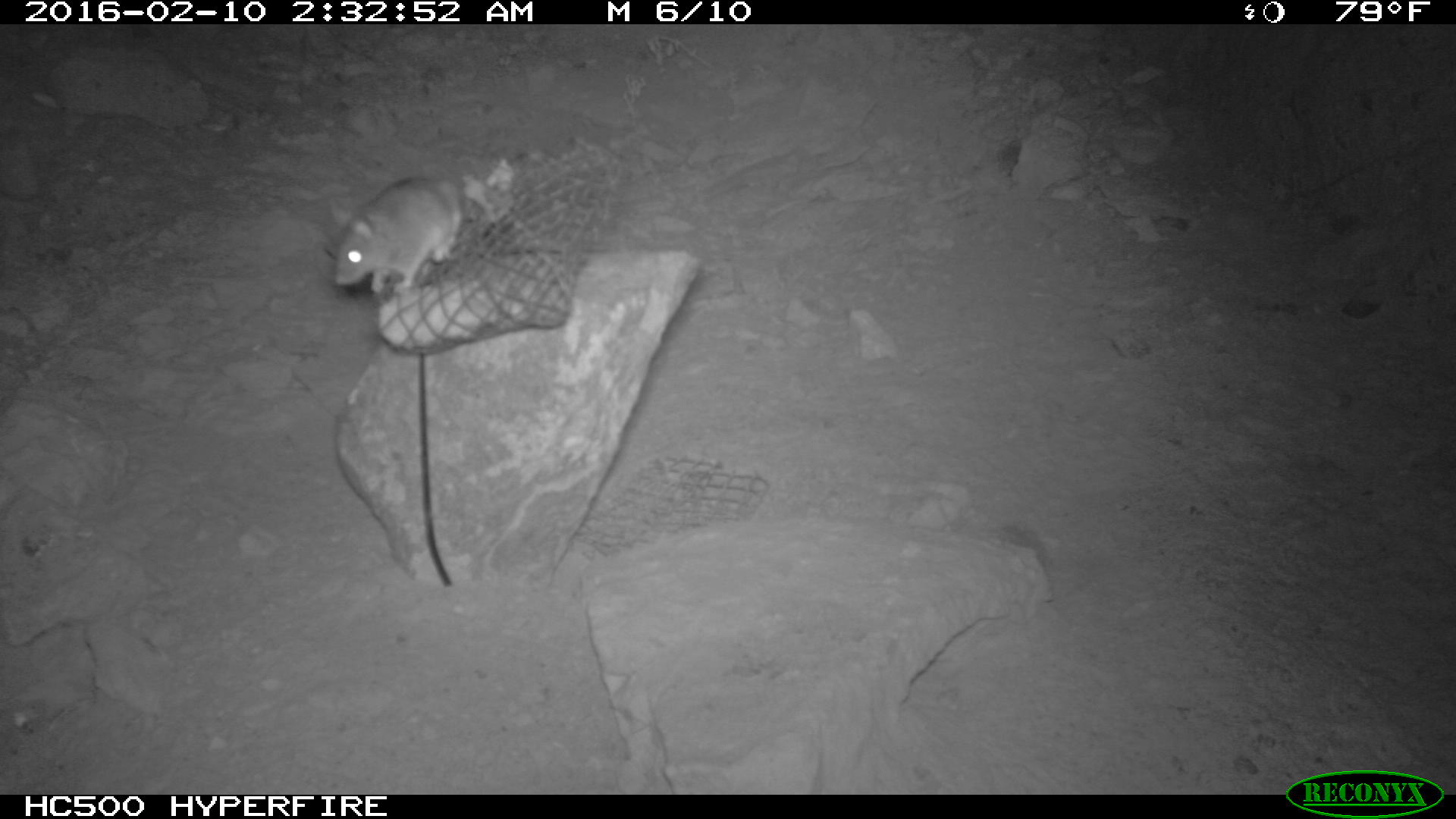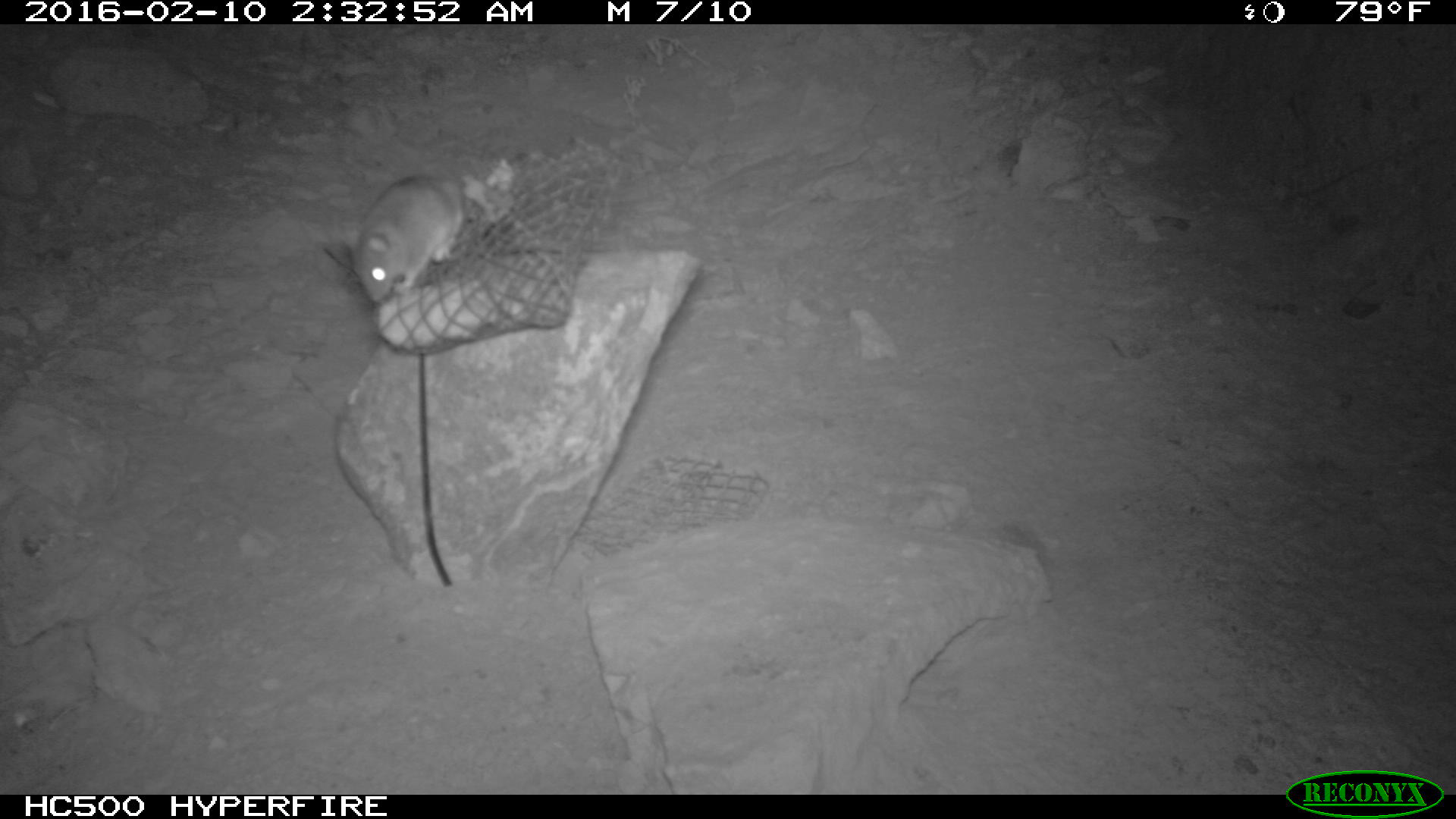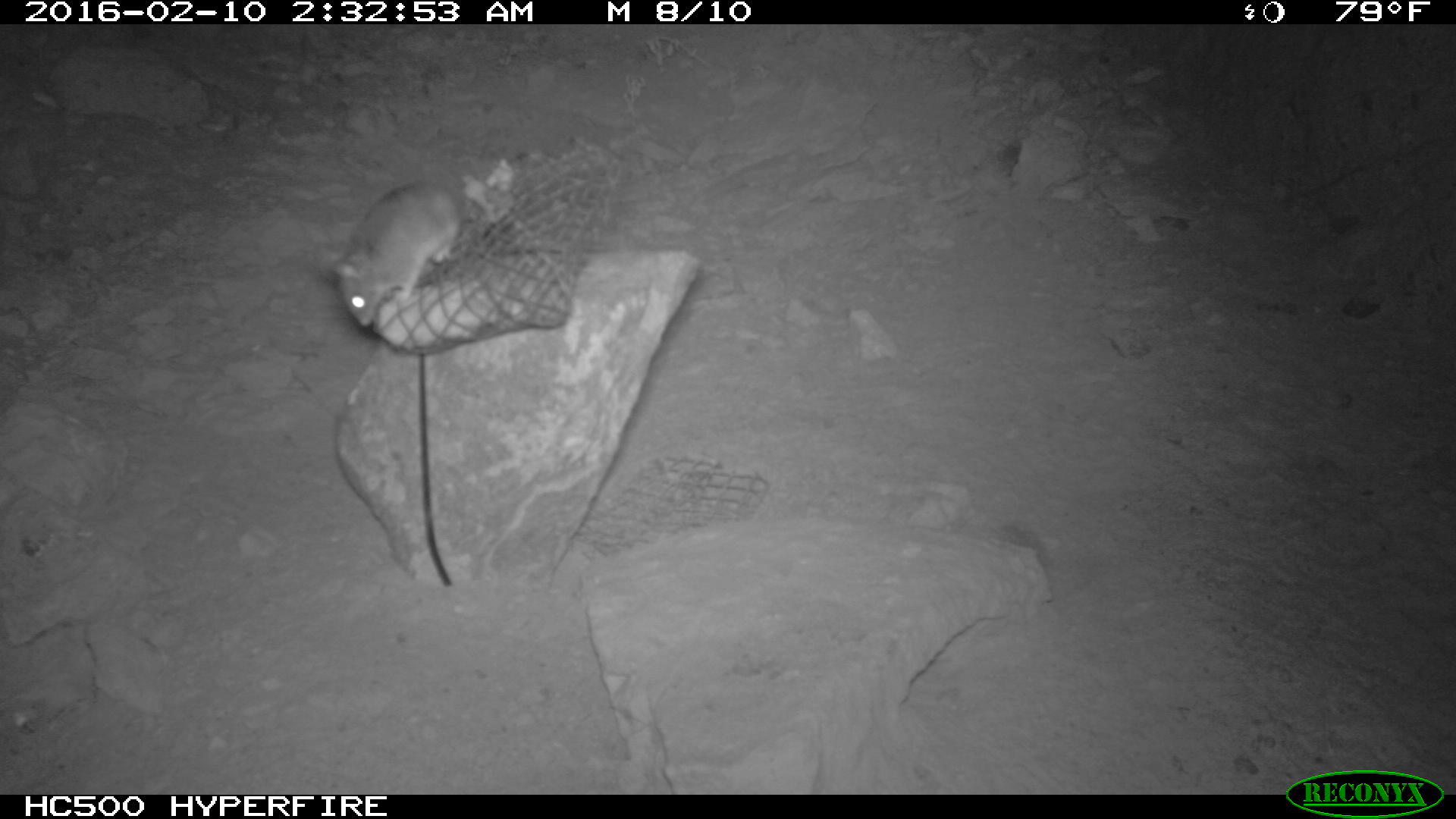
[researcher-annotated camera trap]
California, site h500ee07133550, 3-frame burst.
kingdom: Animalia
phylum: Chordata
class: Mammalia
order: Rodentia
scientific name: Rodentia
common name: rodent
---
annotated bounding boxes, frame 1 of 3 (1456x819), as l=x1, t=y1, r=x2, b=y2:
rodent: l=326, t=172, r=462, b=298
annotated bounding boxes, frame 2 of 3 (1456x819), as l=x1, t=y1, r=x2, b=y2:
rodent: l=322, t=171, r=479, b=302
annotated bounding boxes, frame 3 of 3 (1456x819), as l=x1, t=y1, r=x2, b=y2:
rodent: l=331, t=178, r=463, b=327